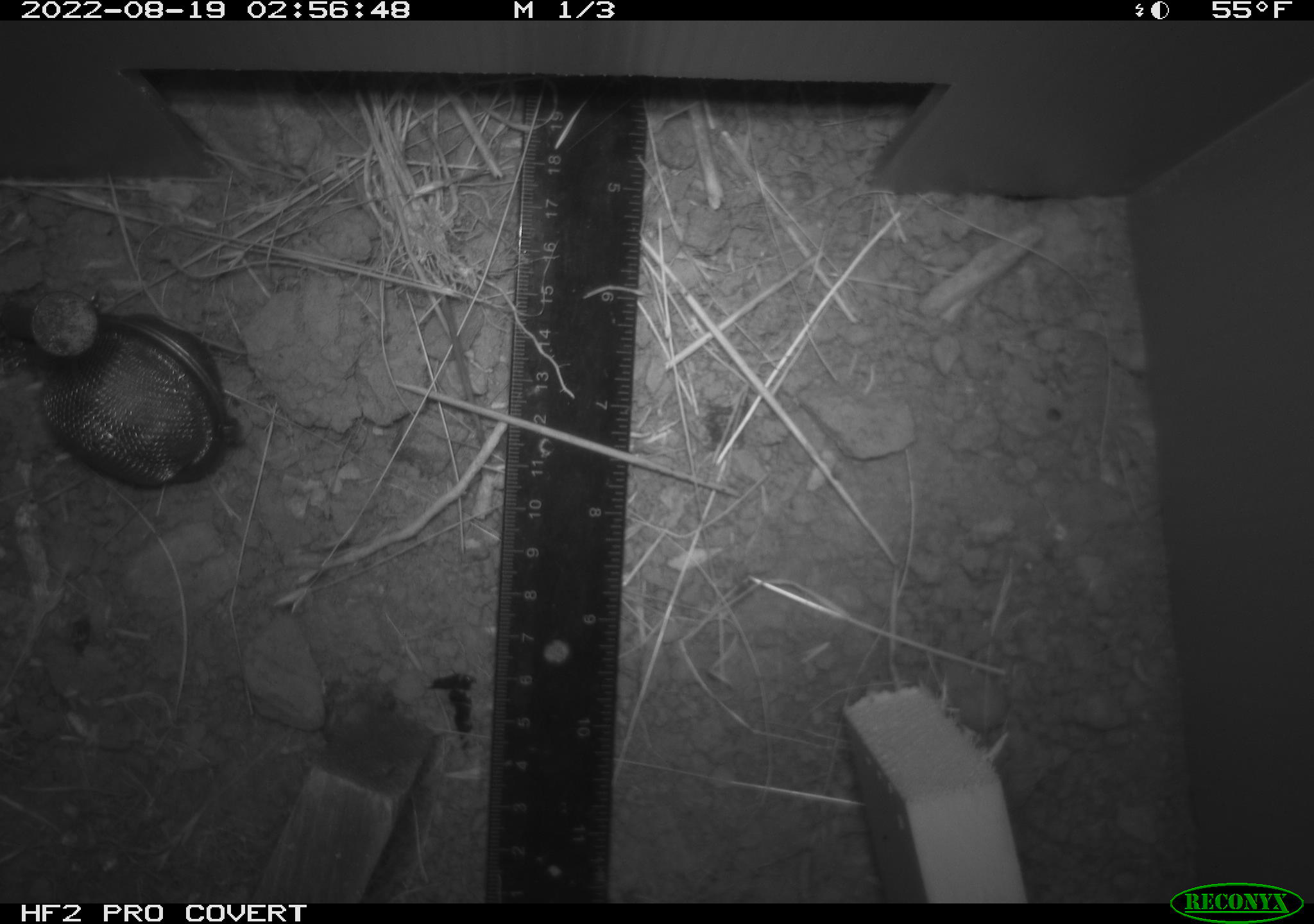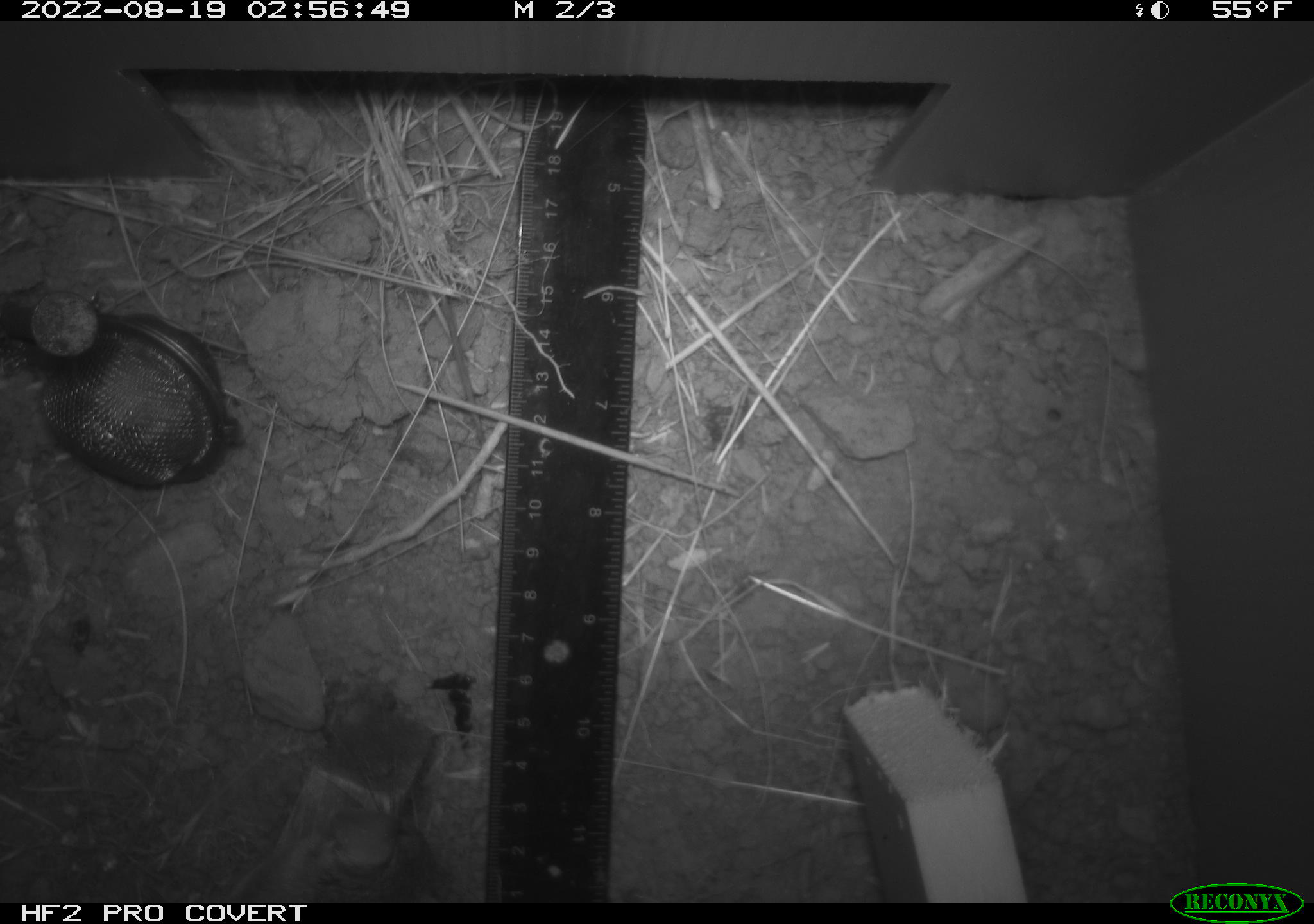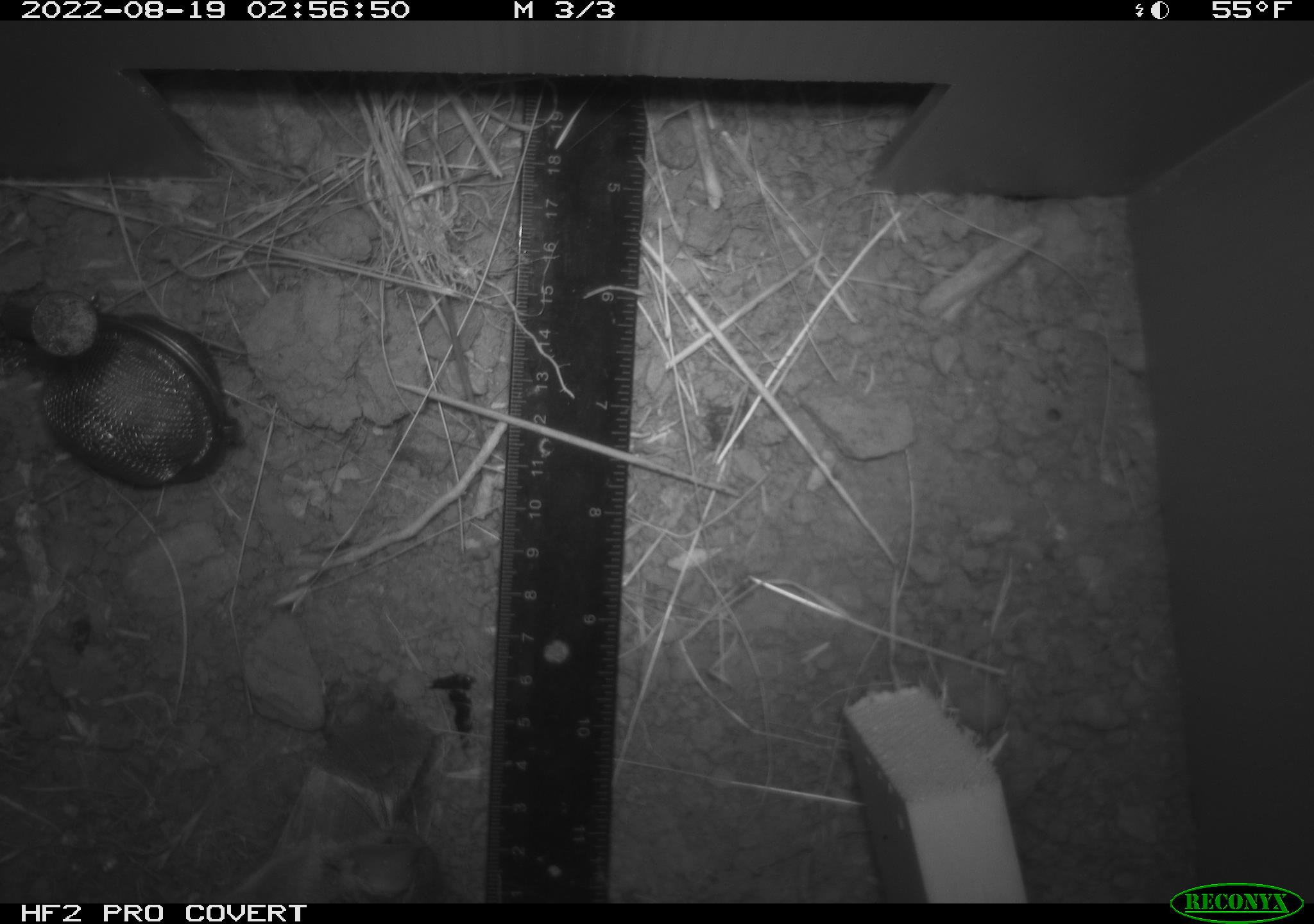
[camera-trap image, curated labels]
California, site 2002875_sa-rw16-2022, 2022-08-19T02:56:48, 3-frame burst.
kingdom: Animalia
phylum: Chordata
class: Mammalia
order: Rodentia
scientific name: Rodentia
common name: mouse species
Mouse species (Rodentia).